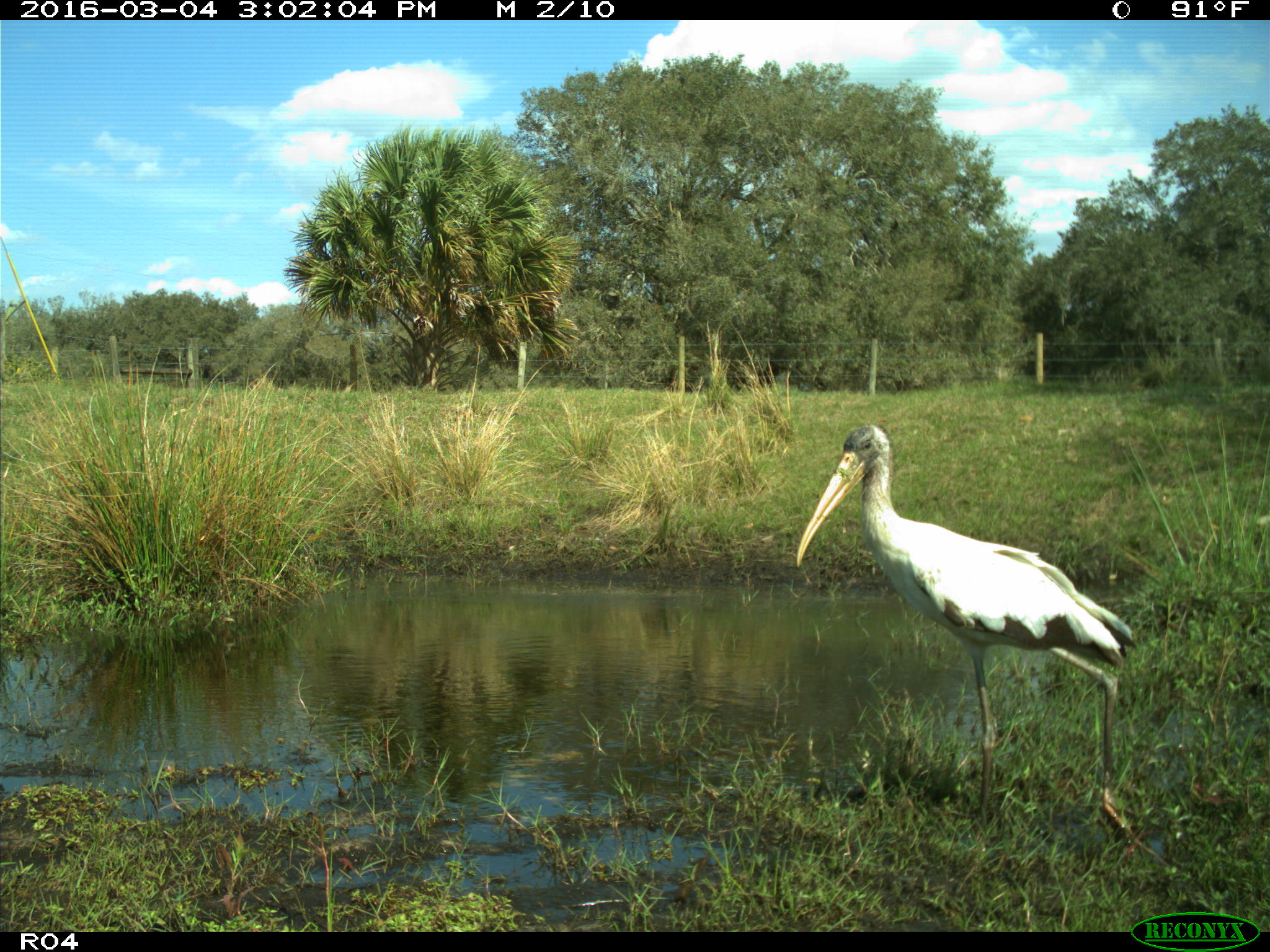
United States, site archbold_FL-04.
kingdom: Animalia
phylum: Chordata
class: Aves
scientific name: Aves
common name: birds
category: unidentified bird